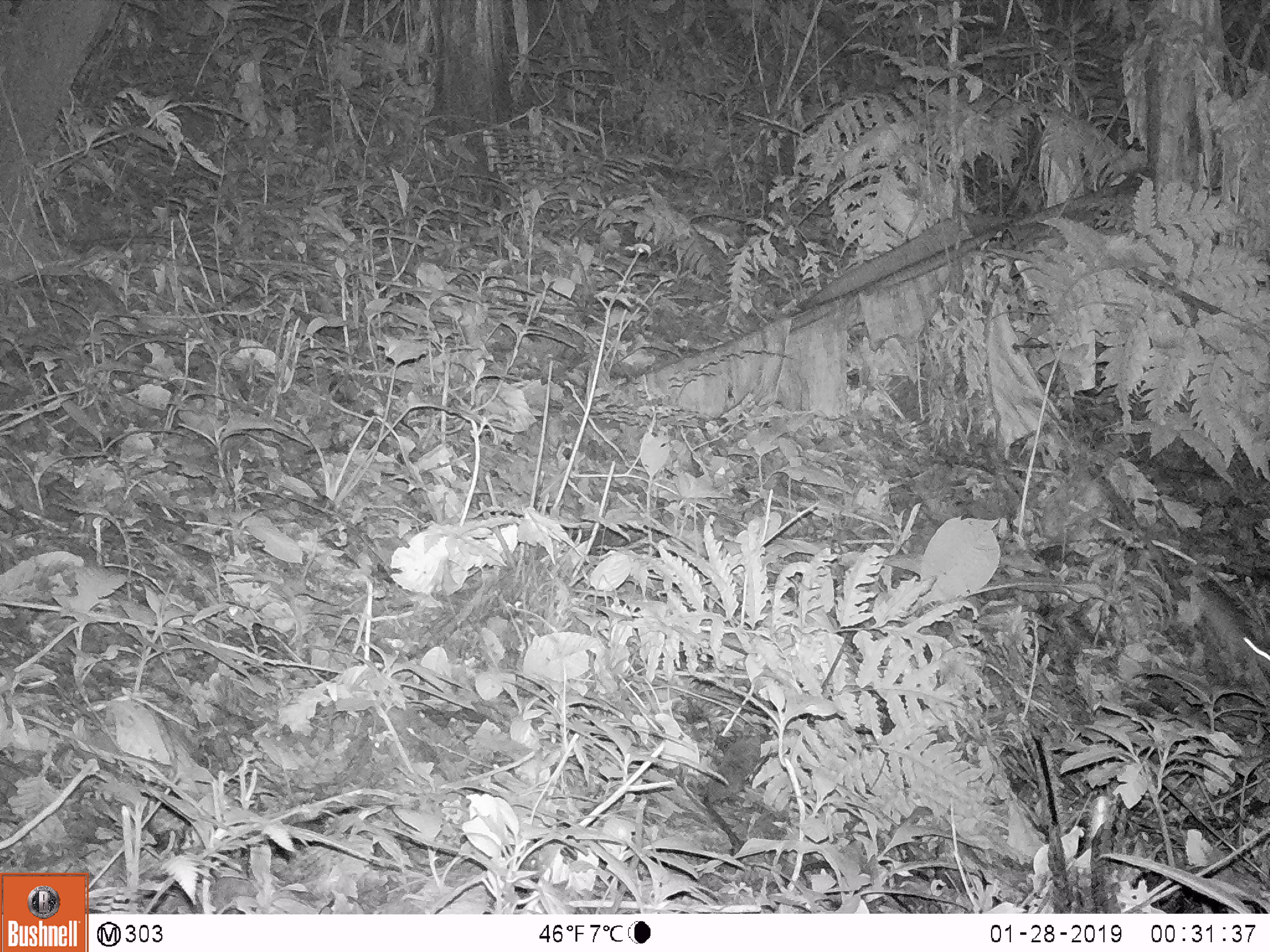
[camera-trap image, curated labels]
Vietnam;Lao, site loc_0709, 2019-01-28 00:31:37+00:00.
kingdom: Animalia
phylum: Chordata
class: Mammalia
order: Rodentia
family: Muridae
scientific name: Muridae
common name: old-world mice and rats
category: unidentified murid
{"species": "unidentified murid (old-world mice and rats) (Muridae)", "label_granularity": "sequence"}